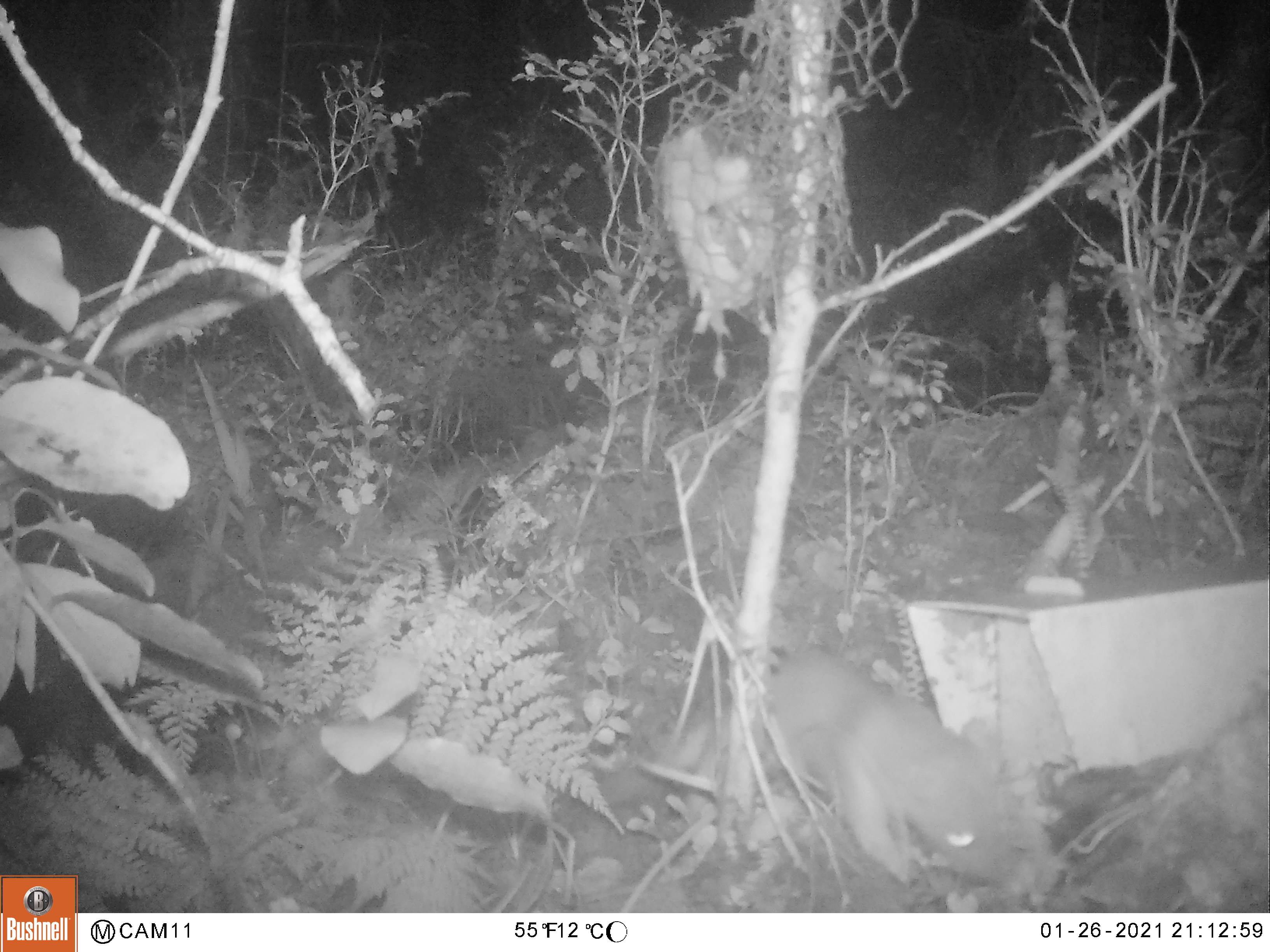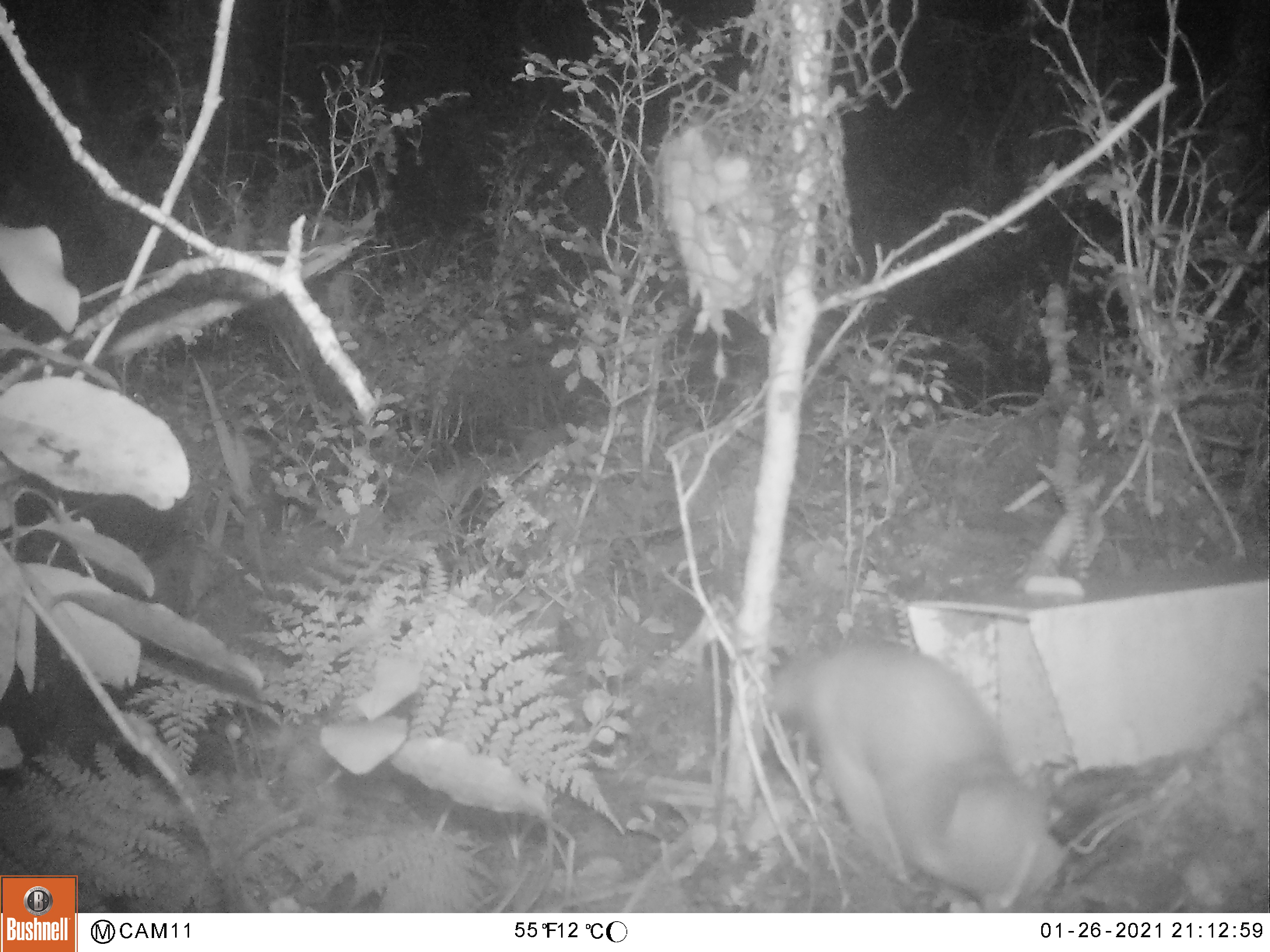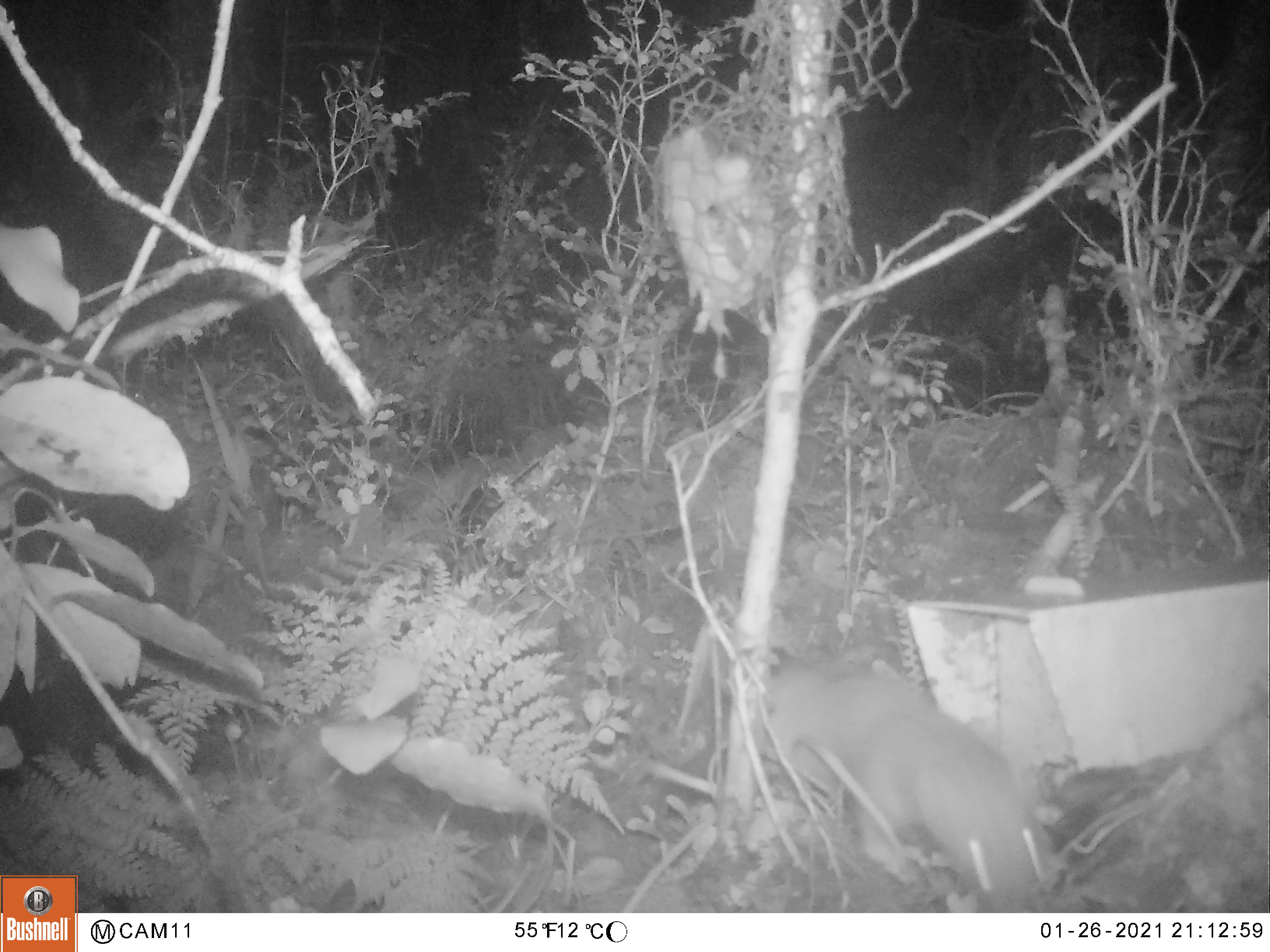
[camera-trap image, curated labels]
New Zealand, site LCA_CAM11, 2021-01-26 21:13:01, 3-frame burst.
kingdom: Animalia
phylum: Chordata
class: Mammalia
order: Carnivora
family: Mustelidae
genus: Mustela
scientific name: Mustela erminea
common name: stoat